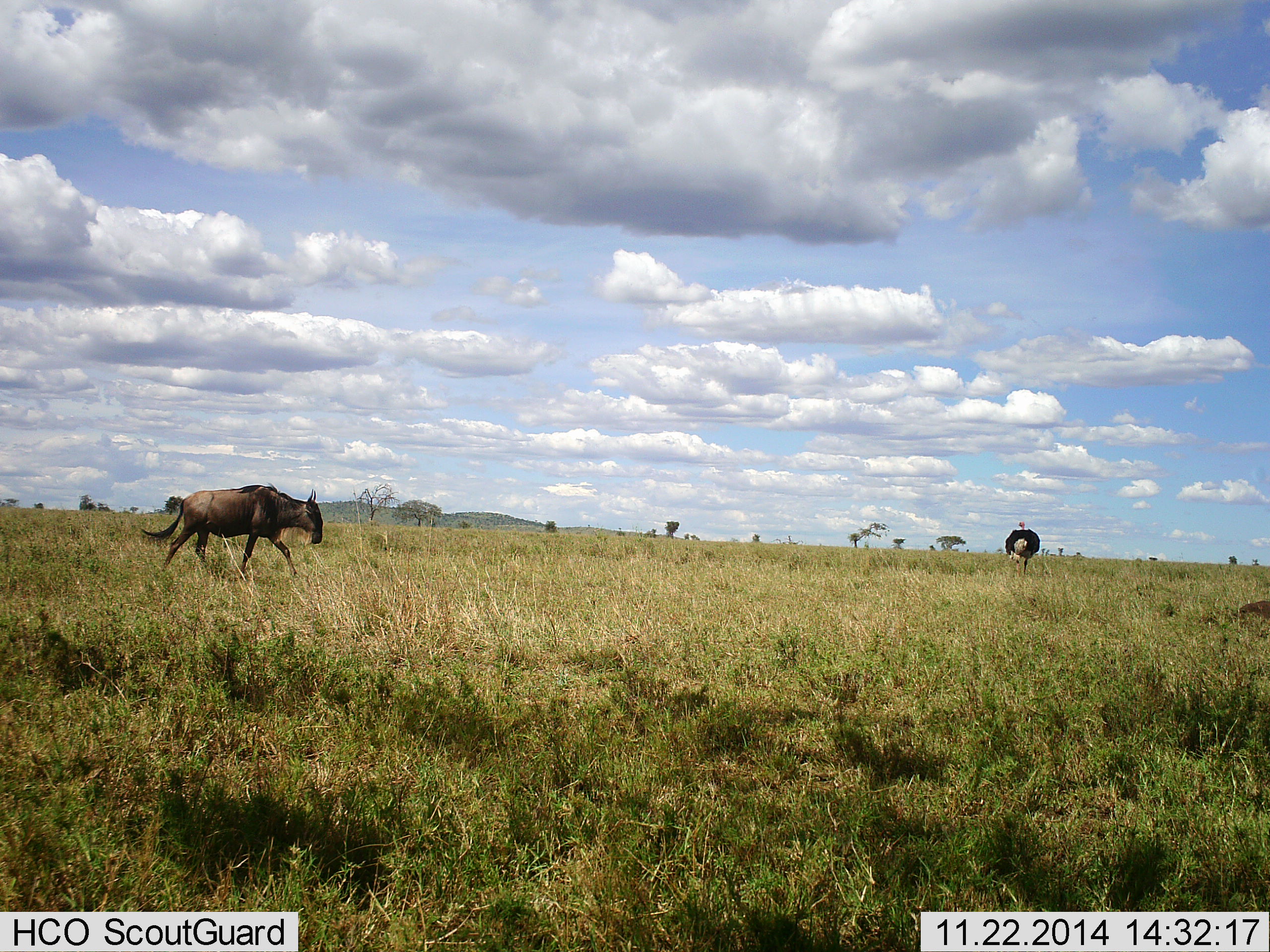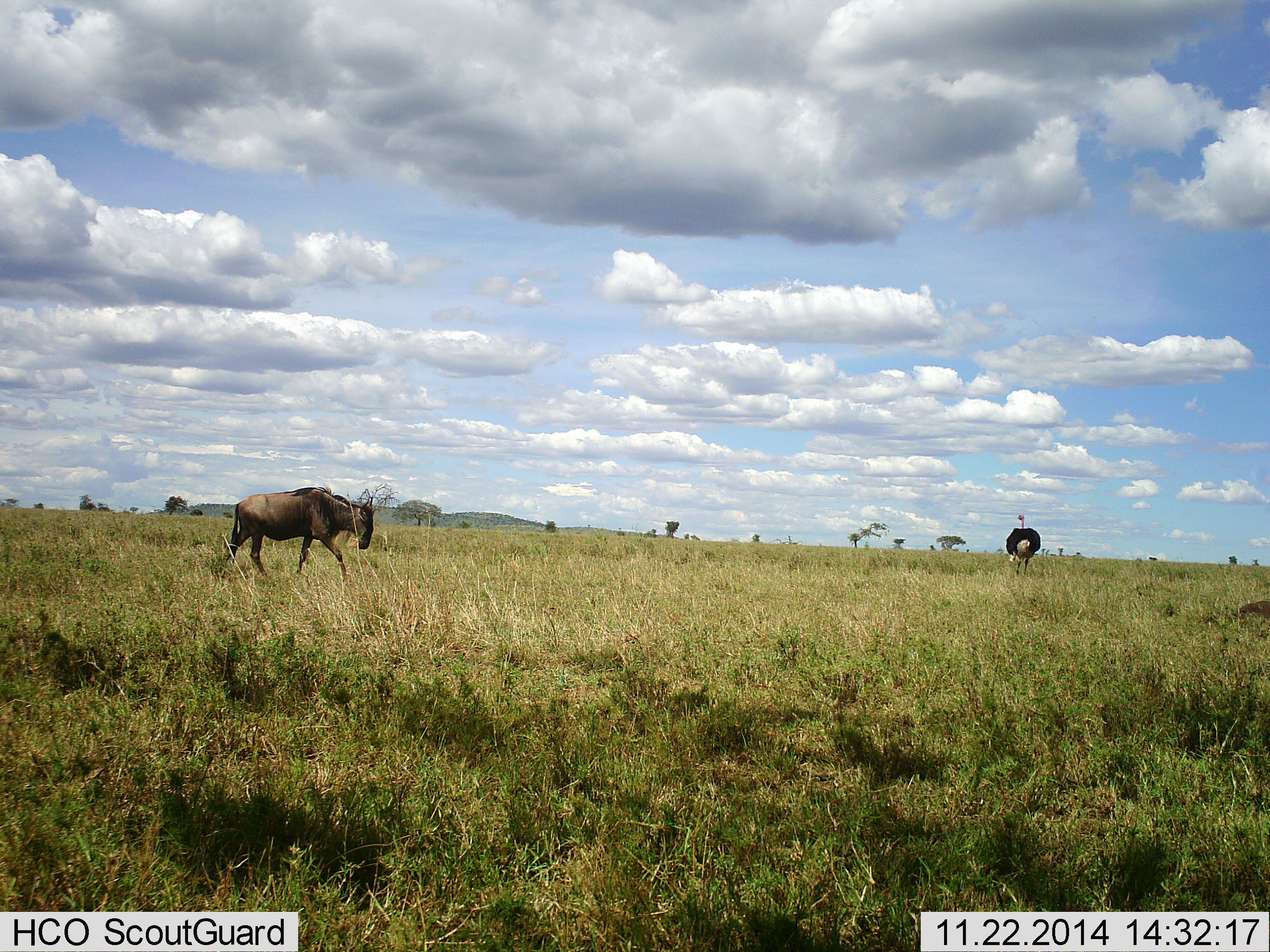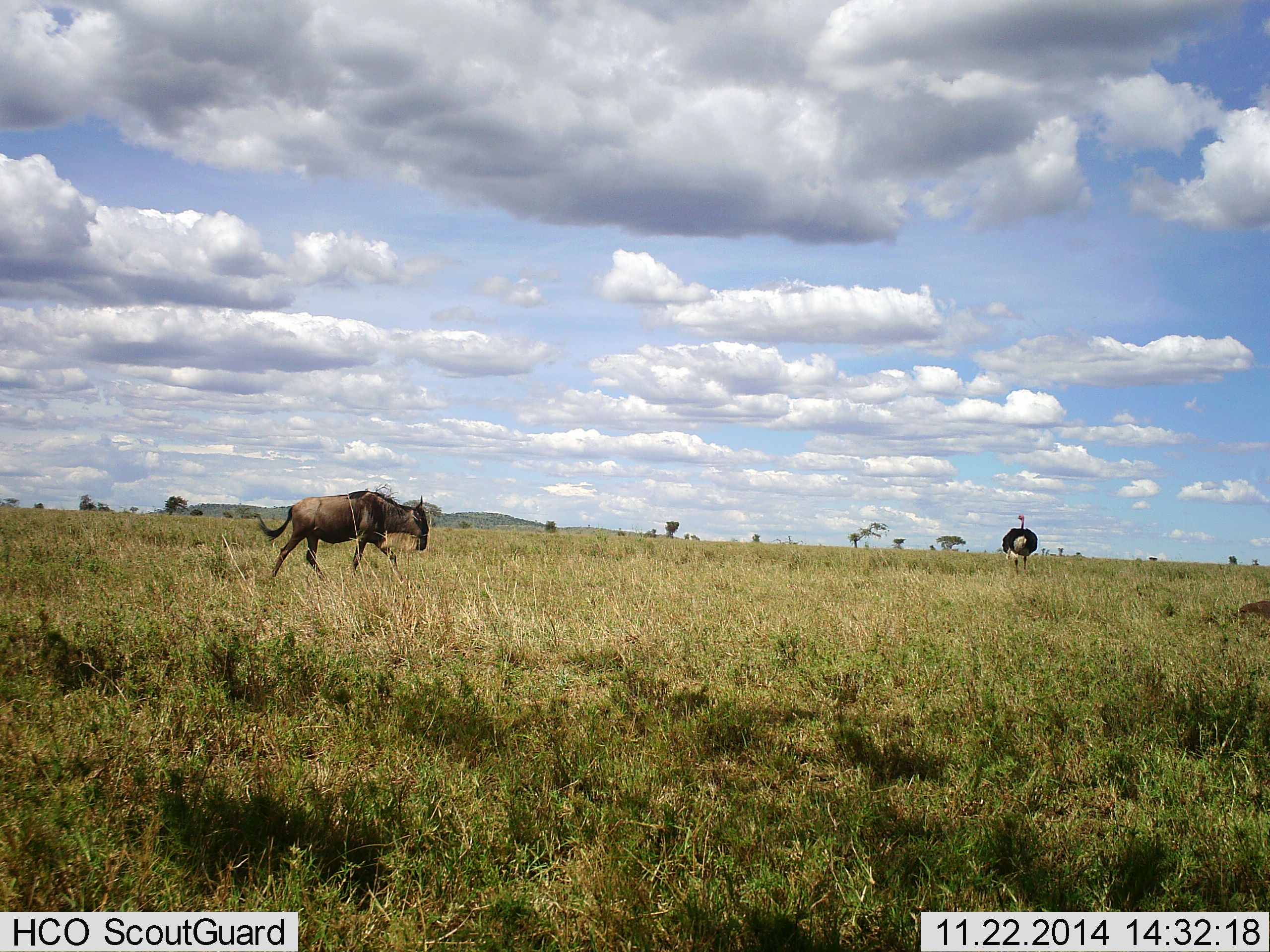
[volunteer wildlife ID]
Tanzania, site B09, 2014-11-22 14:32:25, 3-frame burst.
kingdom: Animalia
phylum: Chordata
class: Aves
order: Struthioniformes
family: Struthionidae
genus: Struthio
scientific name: Struthio camelus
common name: ostrich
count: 1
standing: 100%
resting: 0%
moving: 0%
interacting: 0%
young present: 0%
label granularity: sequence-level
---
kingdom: Animalia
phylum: Chordata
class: Mammalia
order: Artiodactyla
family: Bovidae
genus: Connochaetes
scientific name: Connochaetes taurinus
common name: blue wildebeest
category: wildebeest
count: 1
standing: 0%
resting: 0%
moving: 100%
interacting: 0%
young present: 0%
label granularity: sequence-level